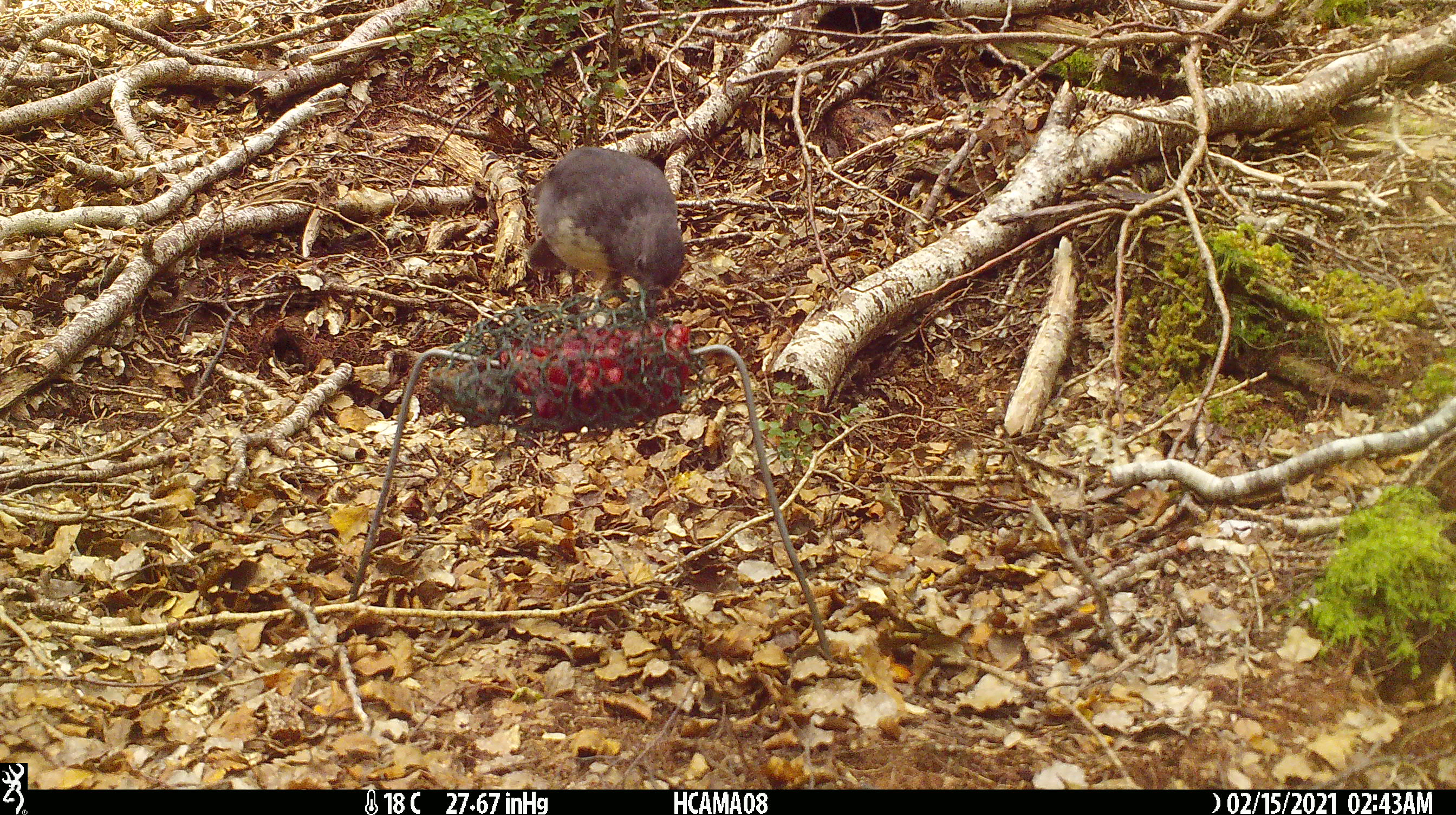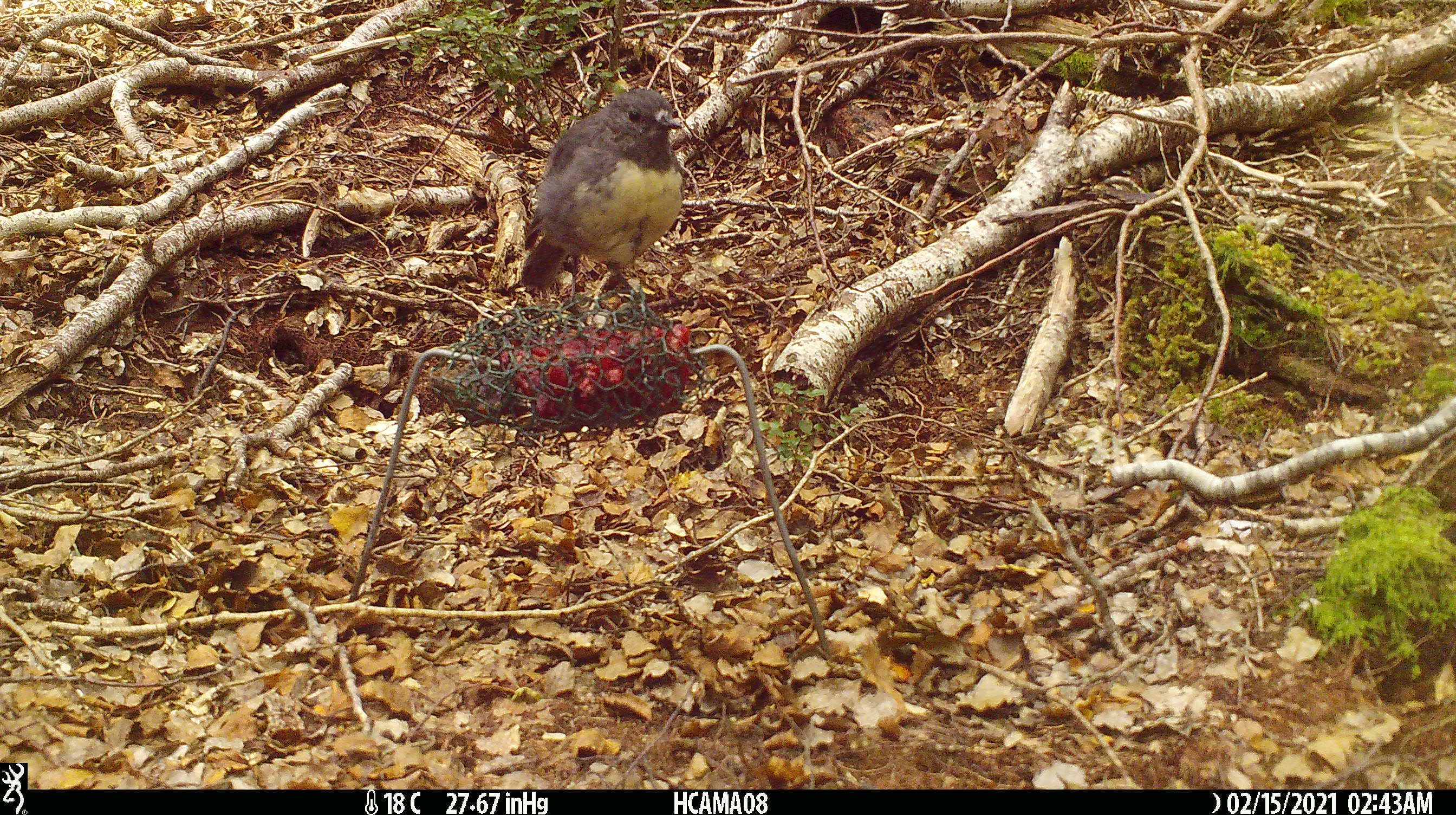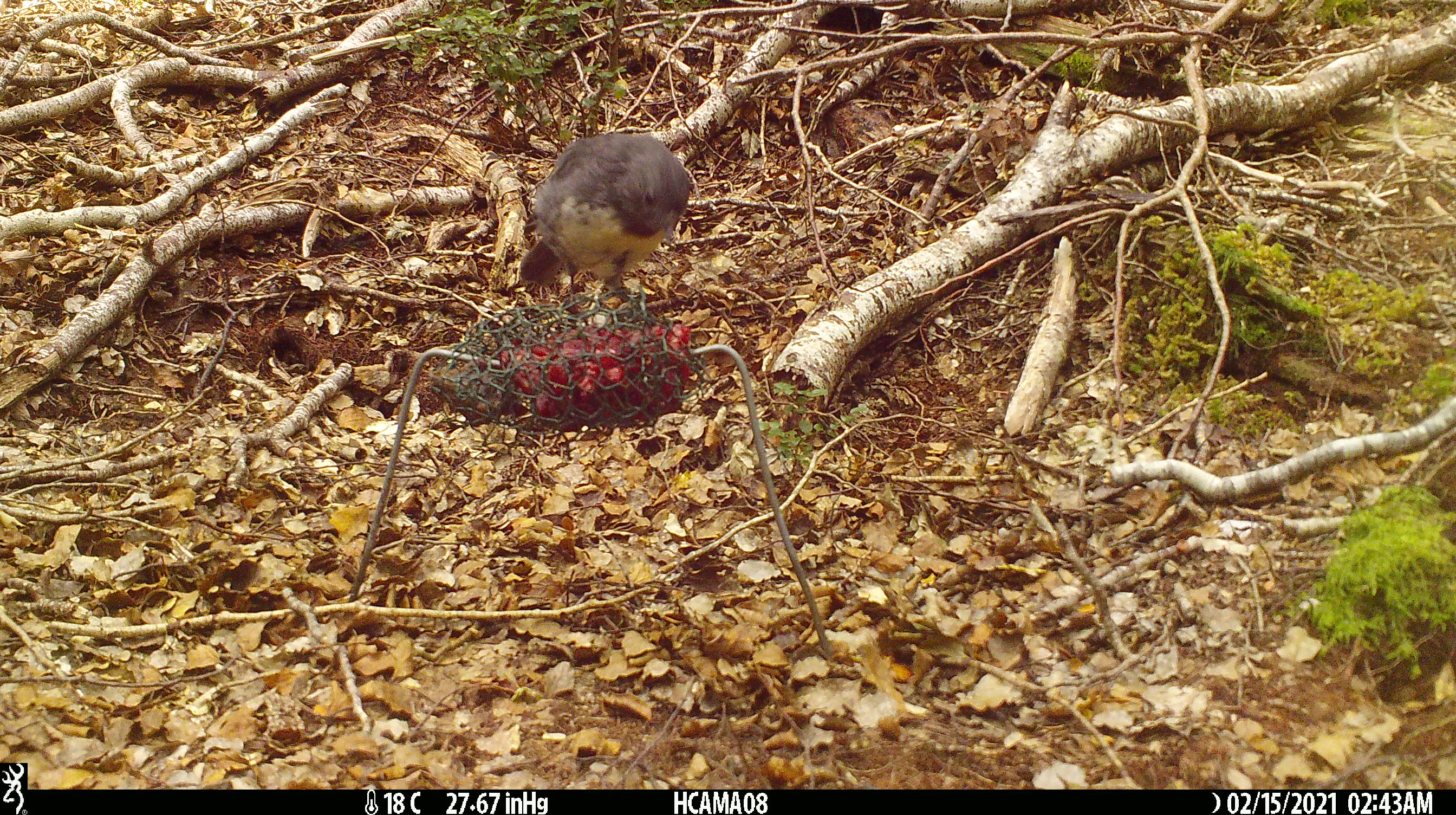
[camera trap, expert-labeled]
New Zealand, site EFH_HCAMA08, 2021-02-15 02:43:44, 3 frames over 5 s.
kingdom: Animalia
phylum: Chordata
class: Aves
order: Passeriformes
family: Petroicidae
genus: Petroica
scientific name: Petroica australis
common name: new zealand robin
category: robin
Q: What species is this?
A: Robin (new zealand robin) (Petroica australis).